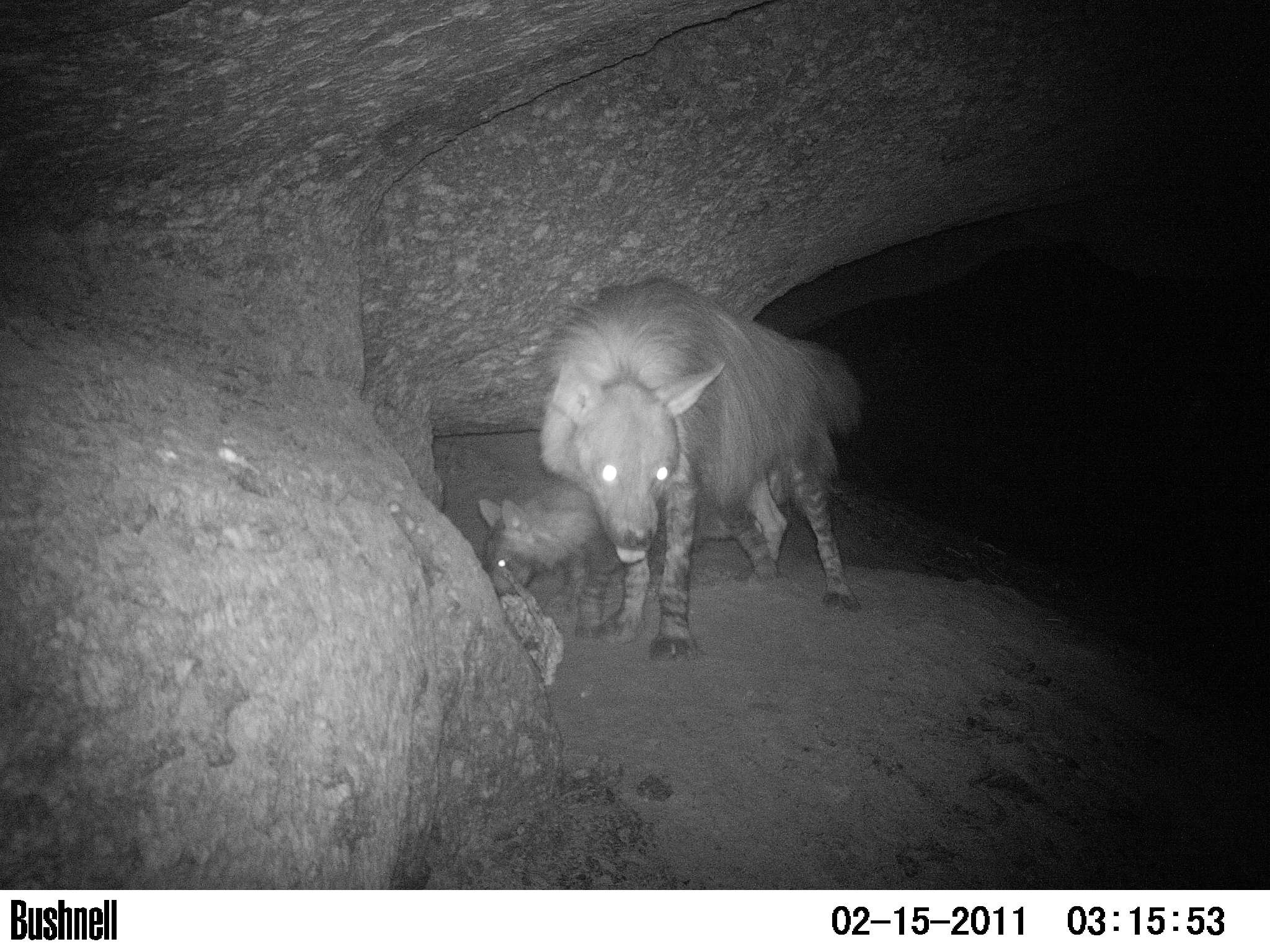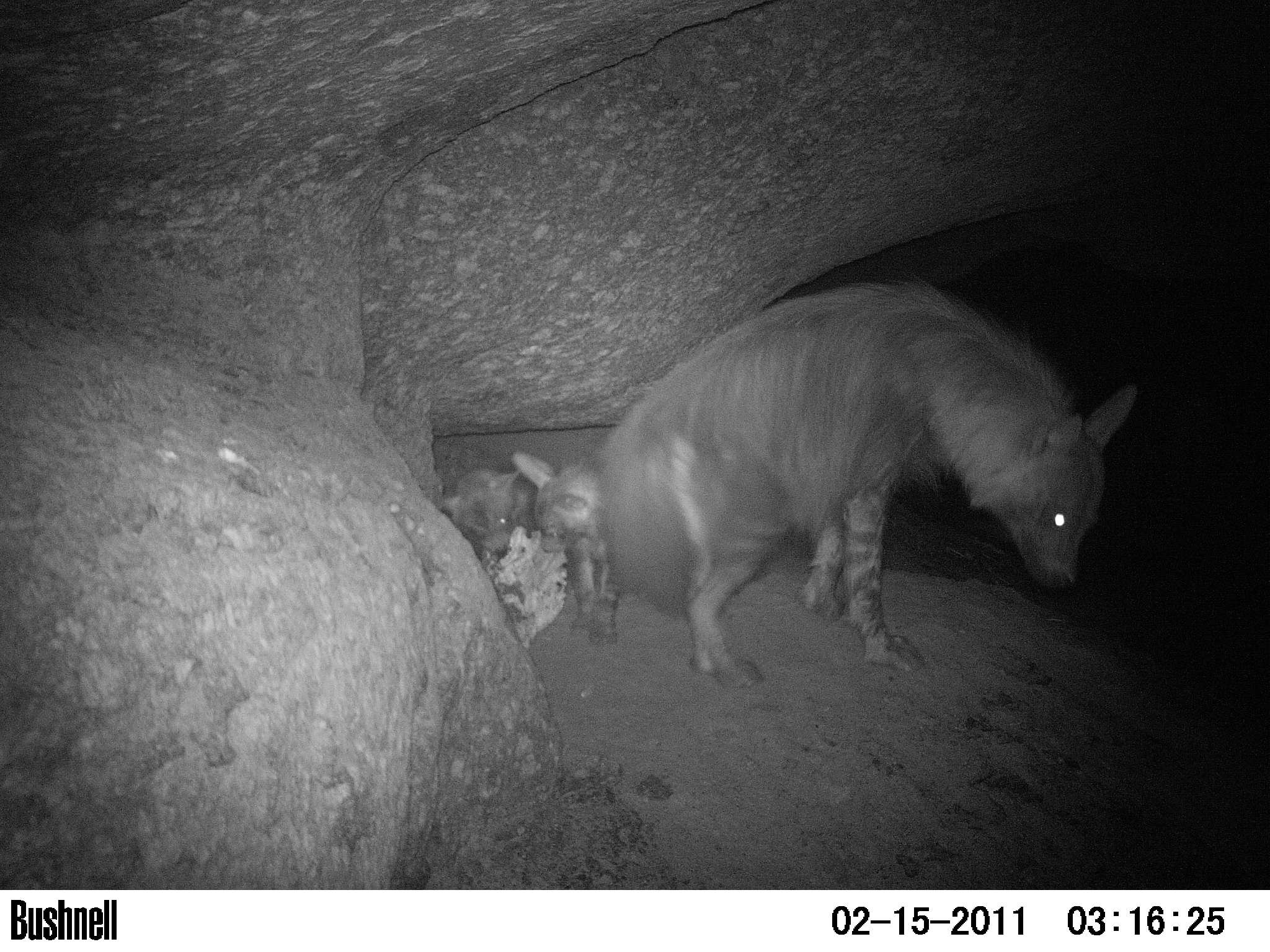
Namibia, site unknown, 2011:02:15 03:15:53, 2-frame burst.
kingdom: Animalia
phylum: Chordata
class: Mammalia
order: Carnivora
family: Hyaenidae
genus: Parahyaena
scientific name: Parahyaena brunnea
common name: brown hyena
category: hyaena brunnea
Hyaena brunnea (brown hyena) (Parahyaena brunnea).